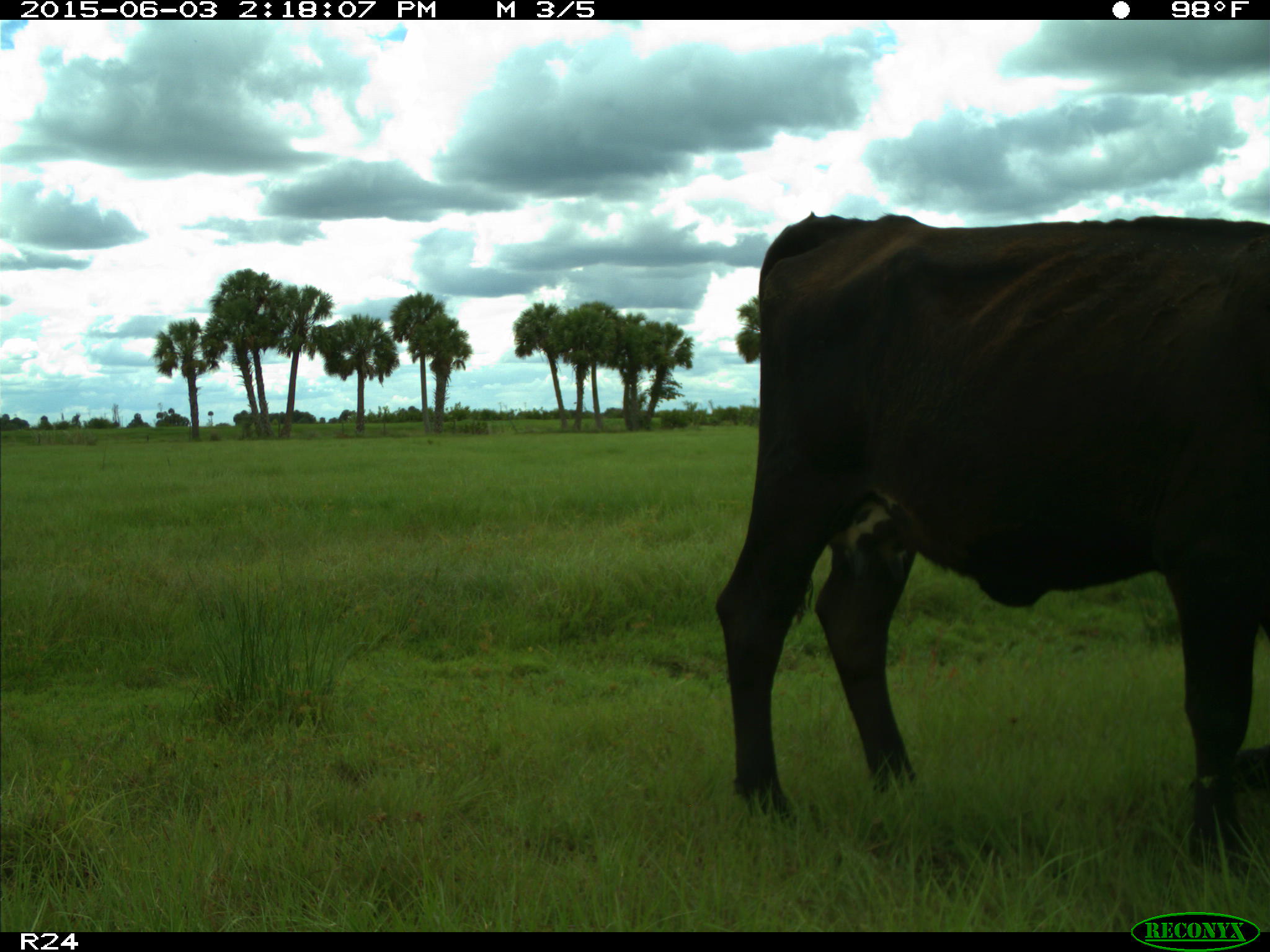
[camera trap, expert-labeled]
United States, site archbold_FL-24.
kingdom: Animalia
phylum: Chordata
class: Mammalia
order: Artiodactyla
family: Bovidae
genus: Bos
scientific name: Bos taurus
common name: domestic cow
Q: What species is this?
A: Bos taurus (domestic cow).